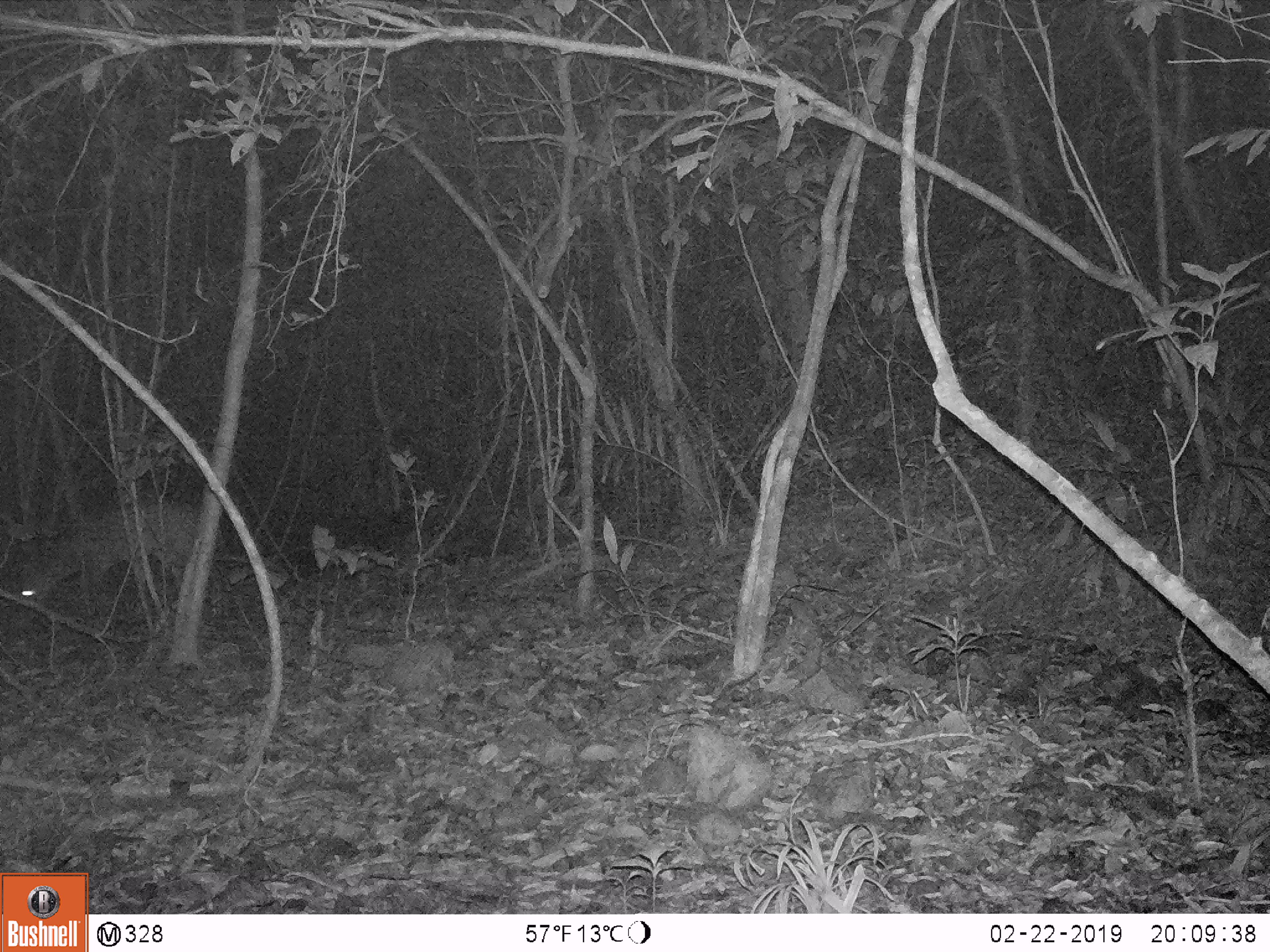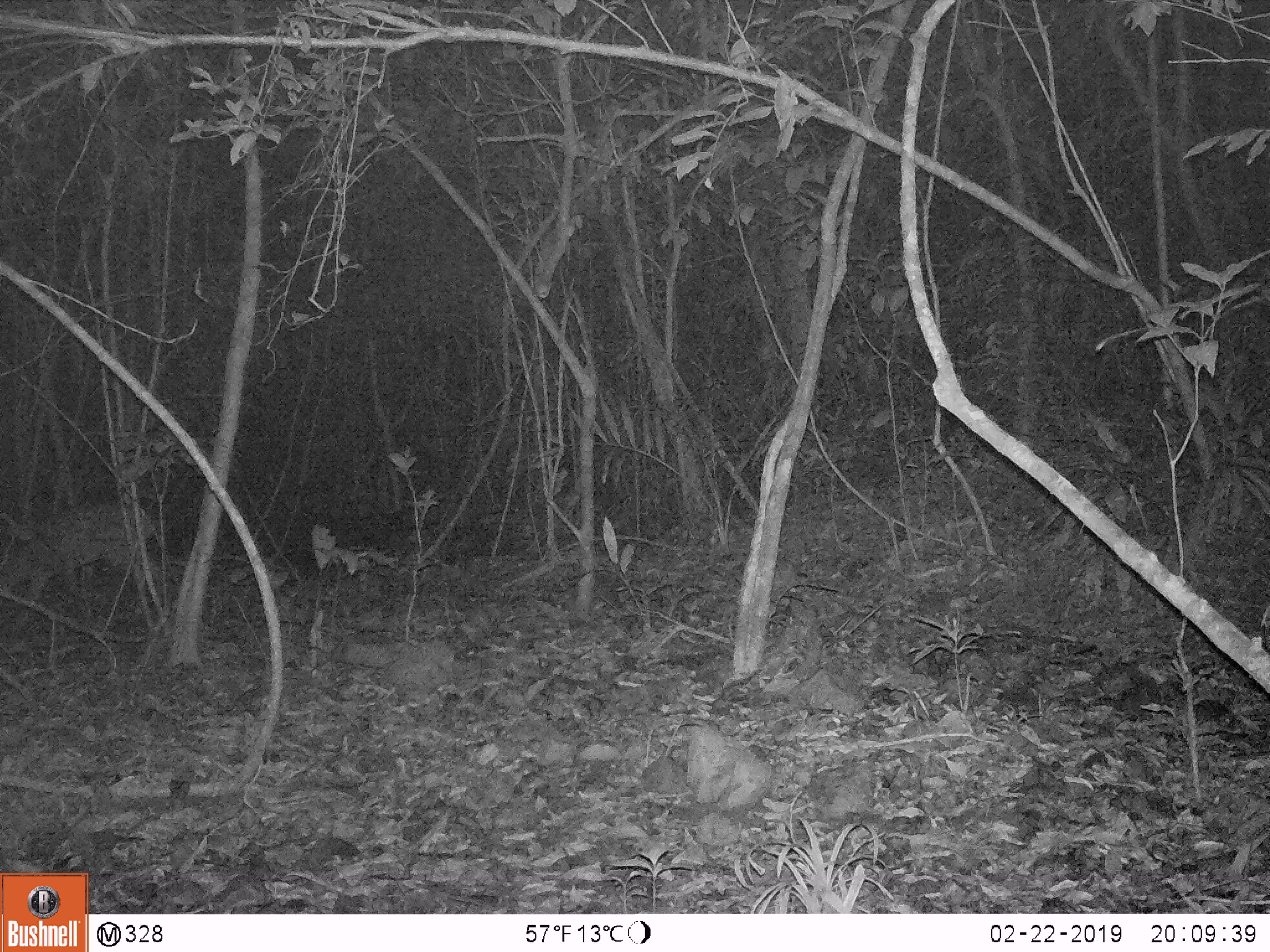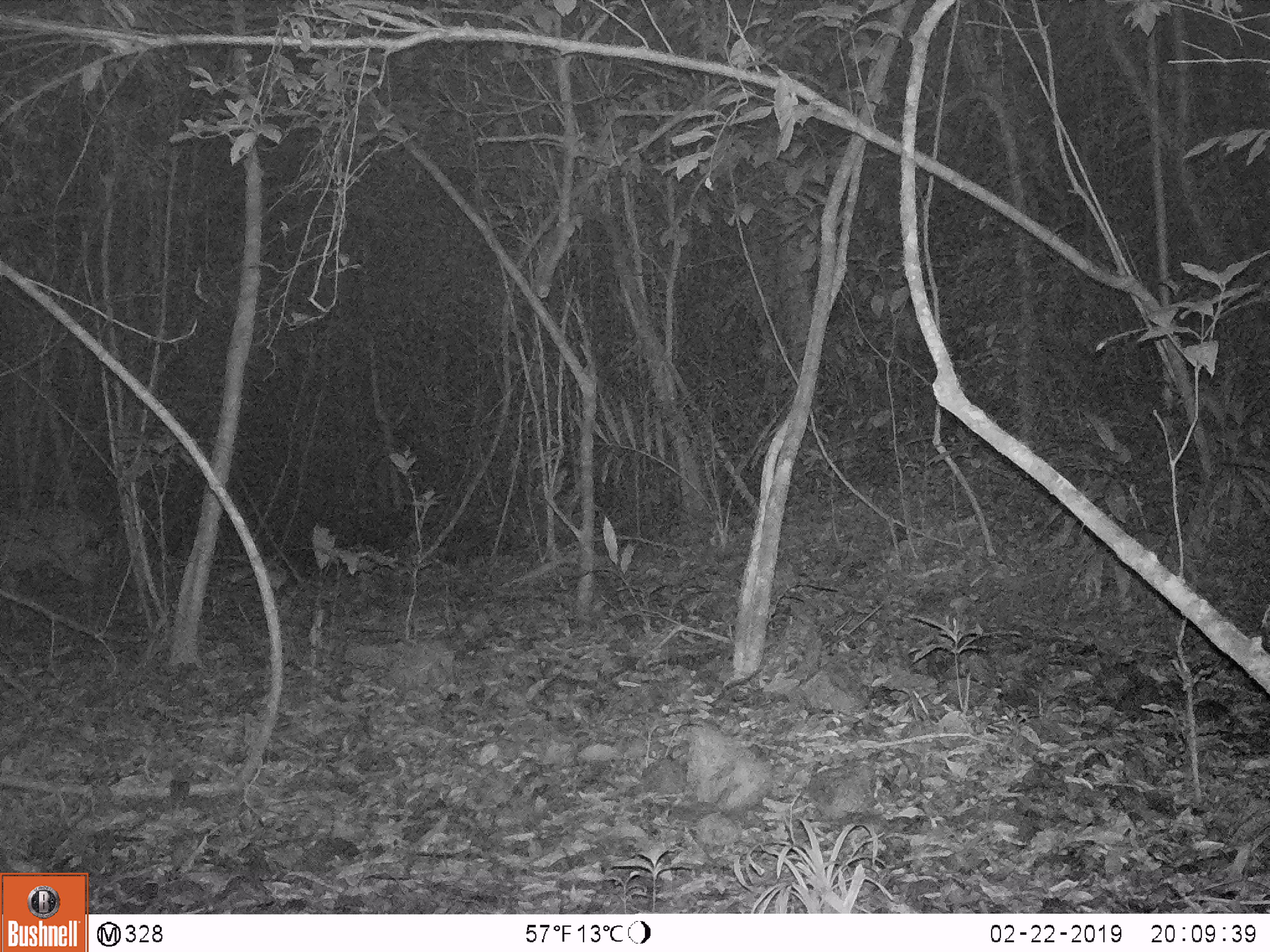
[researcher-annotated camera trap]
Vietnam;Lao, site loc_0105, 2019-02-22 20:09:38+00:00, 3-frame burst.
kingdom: Animalia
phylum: Chordata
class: Mammalia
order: Artiodactyla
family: Cervidae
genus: Muntiacus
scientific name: Muntiacus vuquangensis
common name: large-antlered muntjac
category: large antlered muntjac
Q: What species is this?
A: Large antlered muntjac (large-antlered muntjac) (Muntiacus vuquangensis).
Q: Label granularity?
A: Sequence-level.